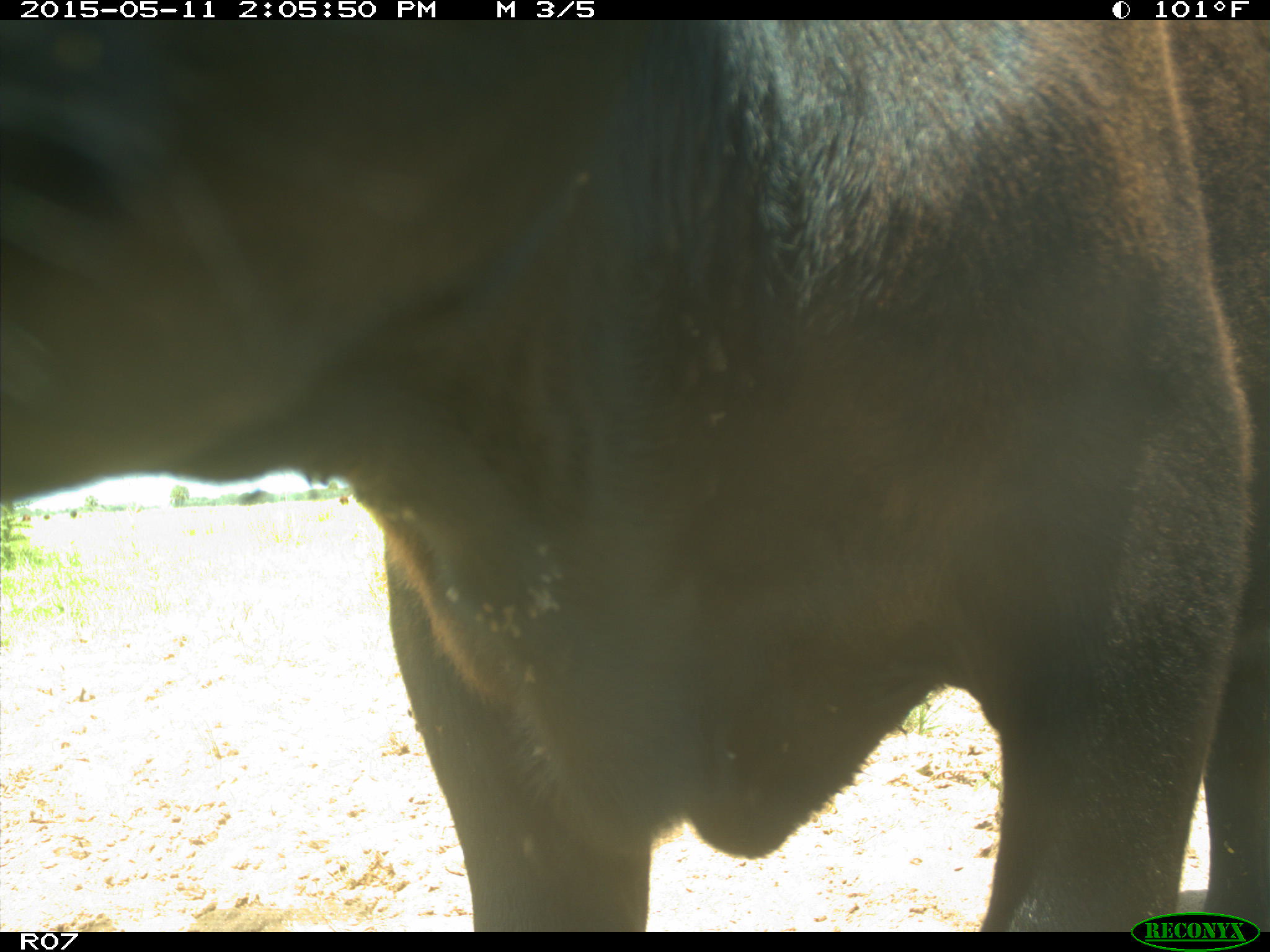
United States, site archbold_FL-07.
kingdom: Animalia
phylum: Chordata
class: Mammalia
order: Artiodactyla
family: Bovidae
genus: Bos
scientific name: Bos taurus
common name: domestic cow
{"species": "Bos taurus (domestic cow)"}